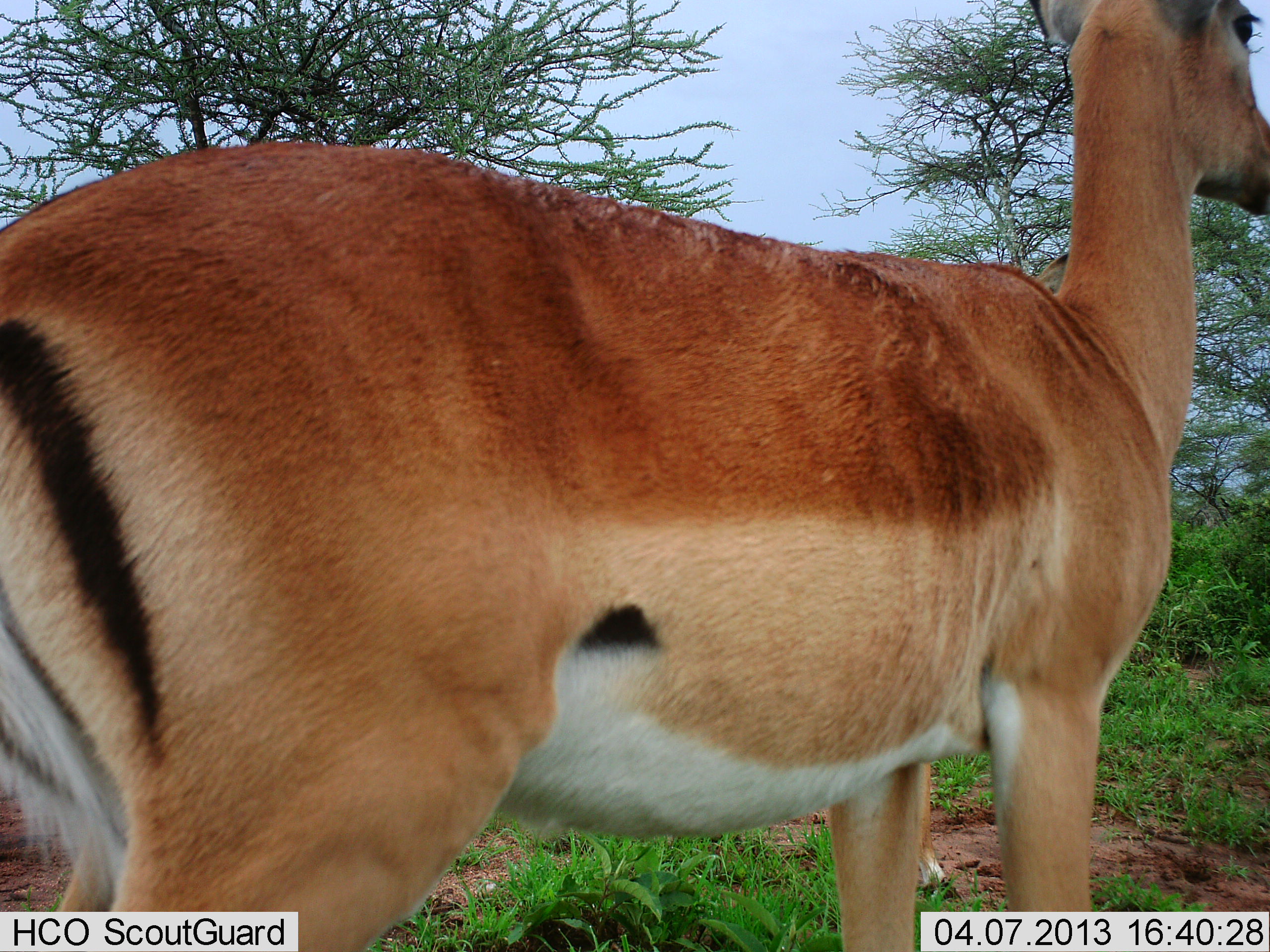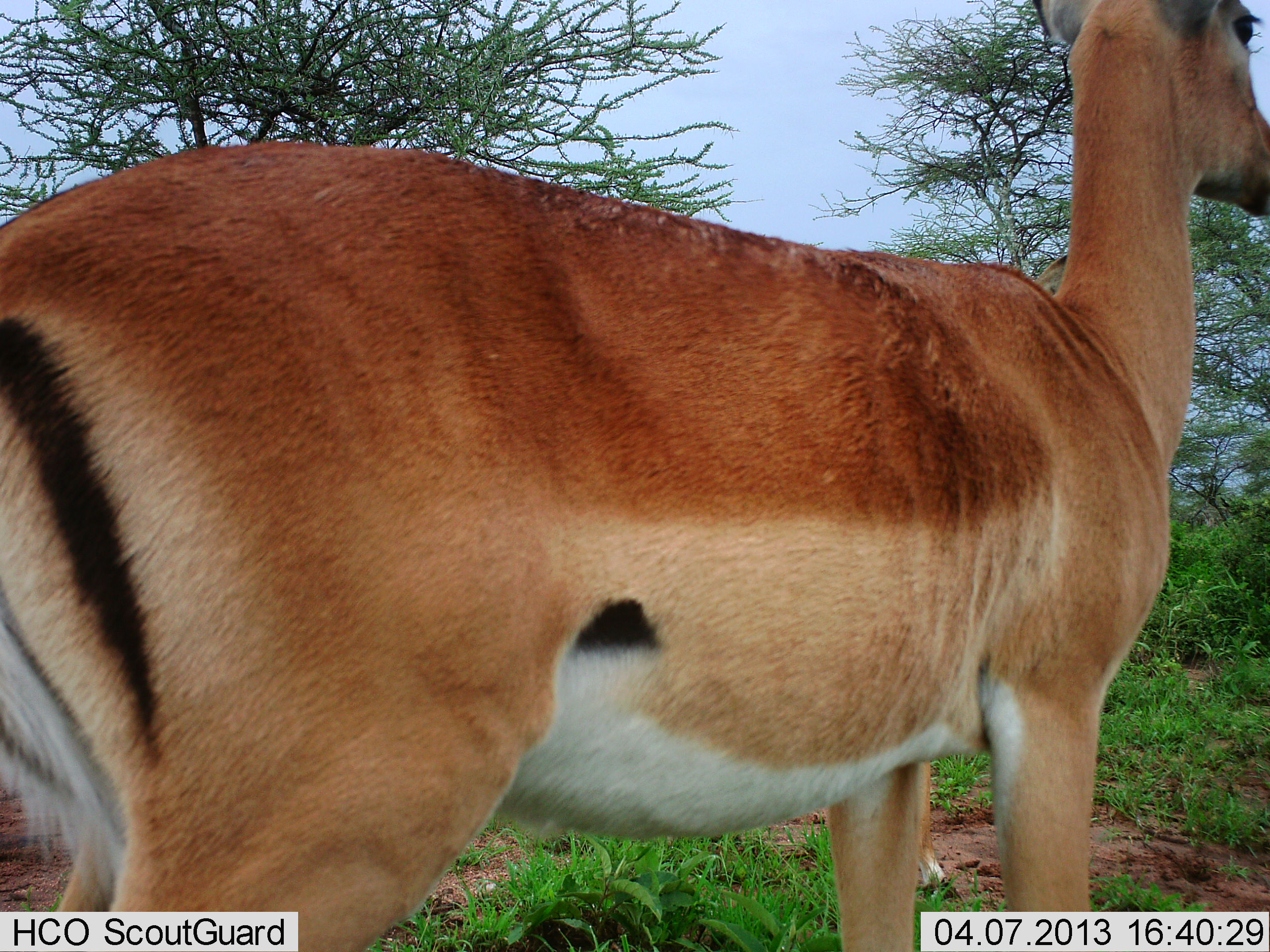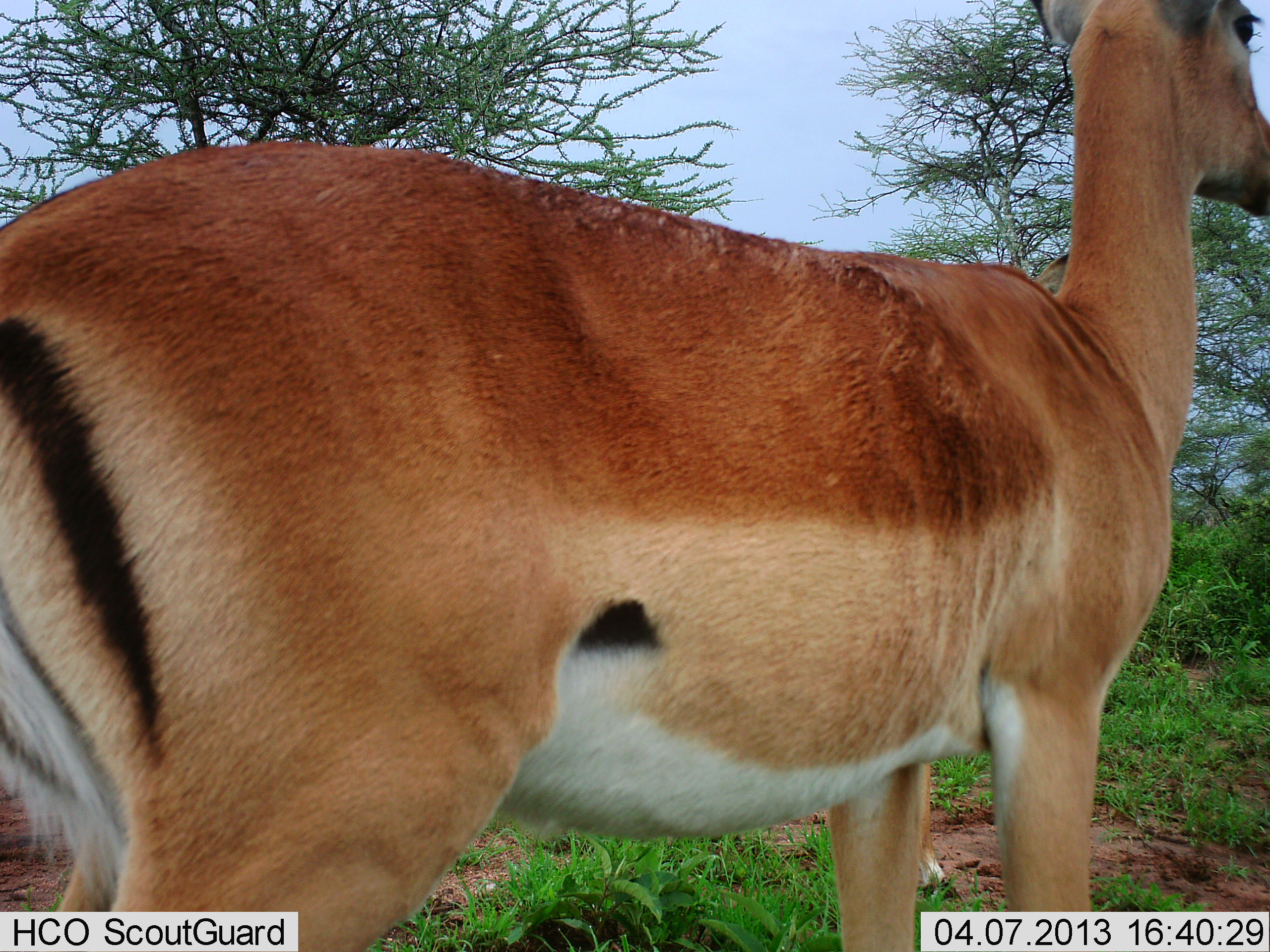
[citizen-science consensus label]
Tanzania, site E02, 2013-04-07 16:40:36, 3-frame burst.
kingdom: Animalia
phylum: Chordata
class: Mammalia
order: Artiodactyla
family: Bovidae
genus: Aepyceros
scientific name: Aepyceros melampus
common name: impala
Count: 1.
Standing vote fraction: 100%.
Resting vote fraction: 0%.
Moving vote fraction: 0%.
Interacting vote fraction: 0%.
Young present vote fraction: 0%.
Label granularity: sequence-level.